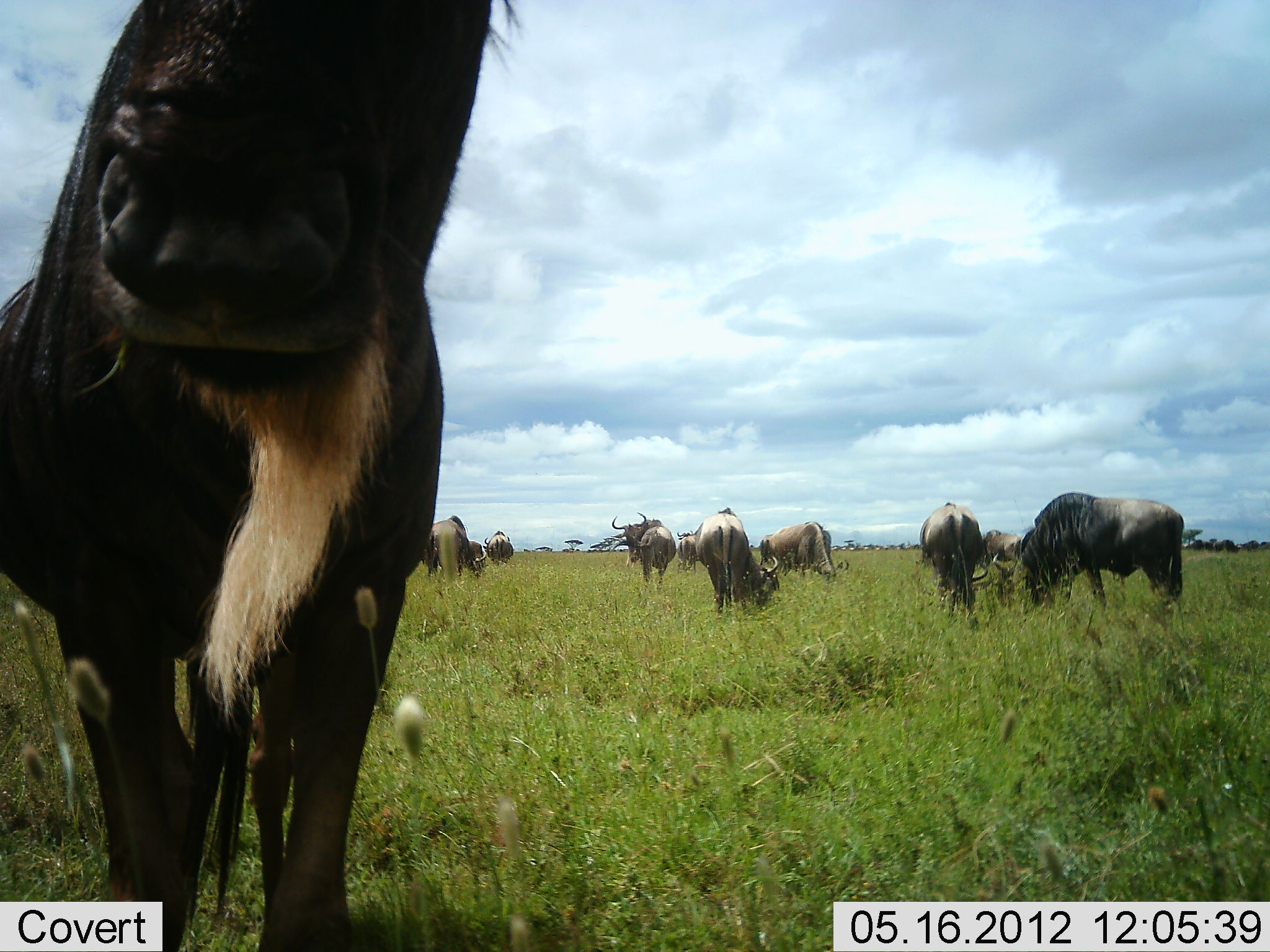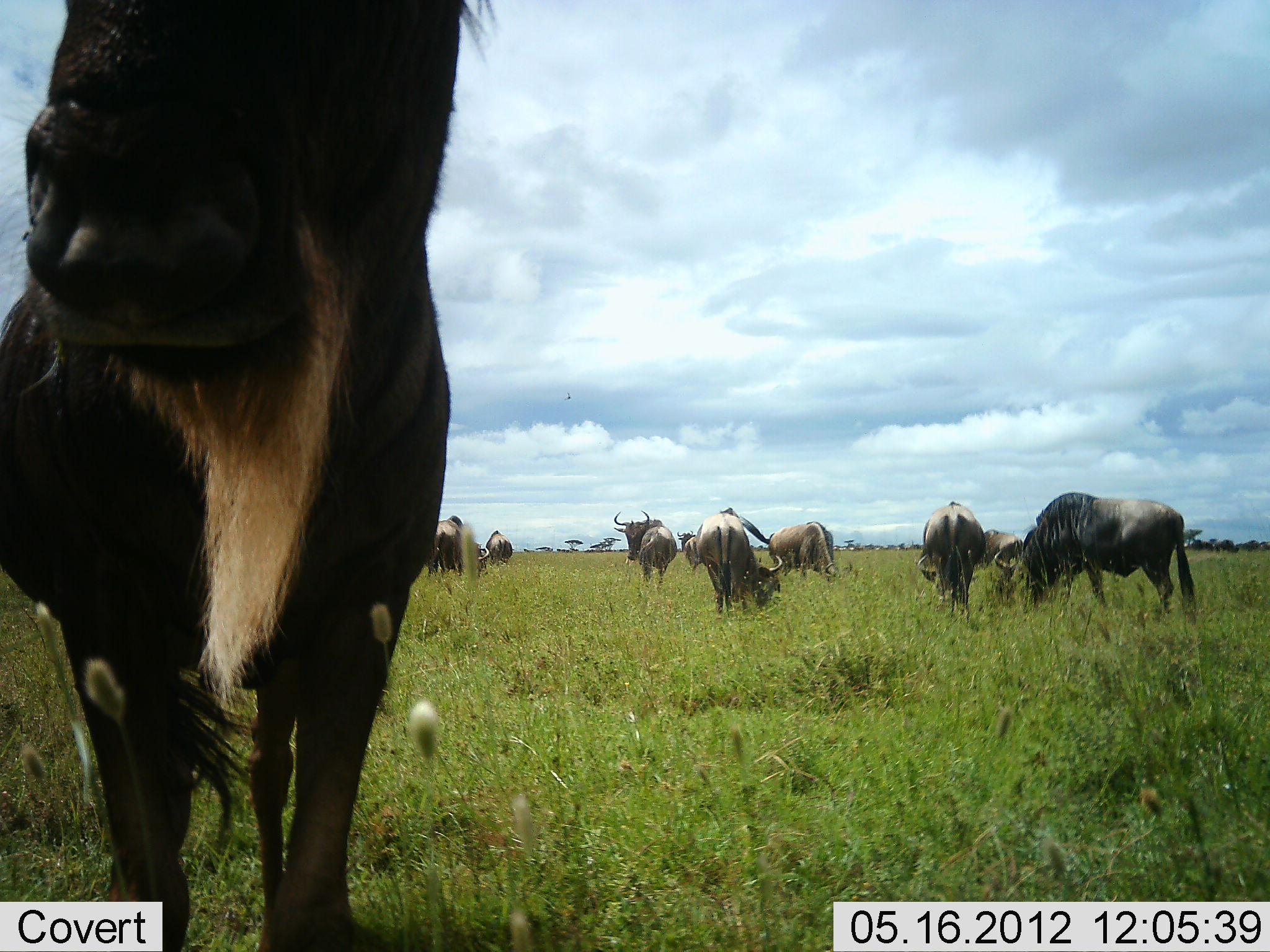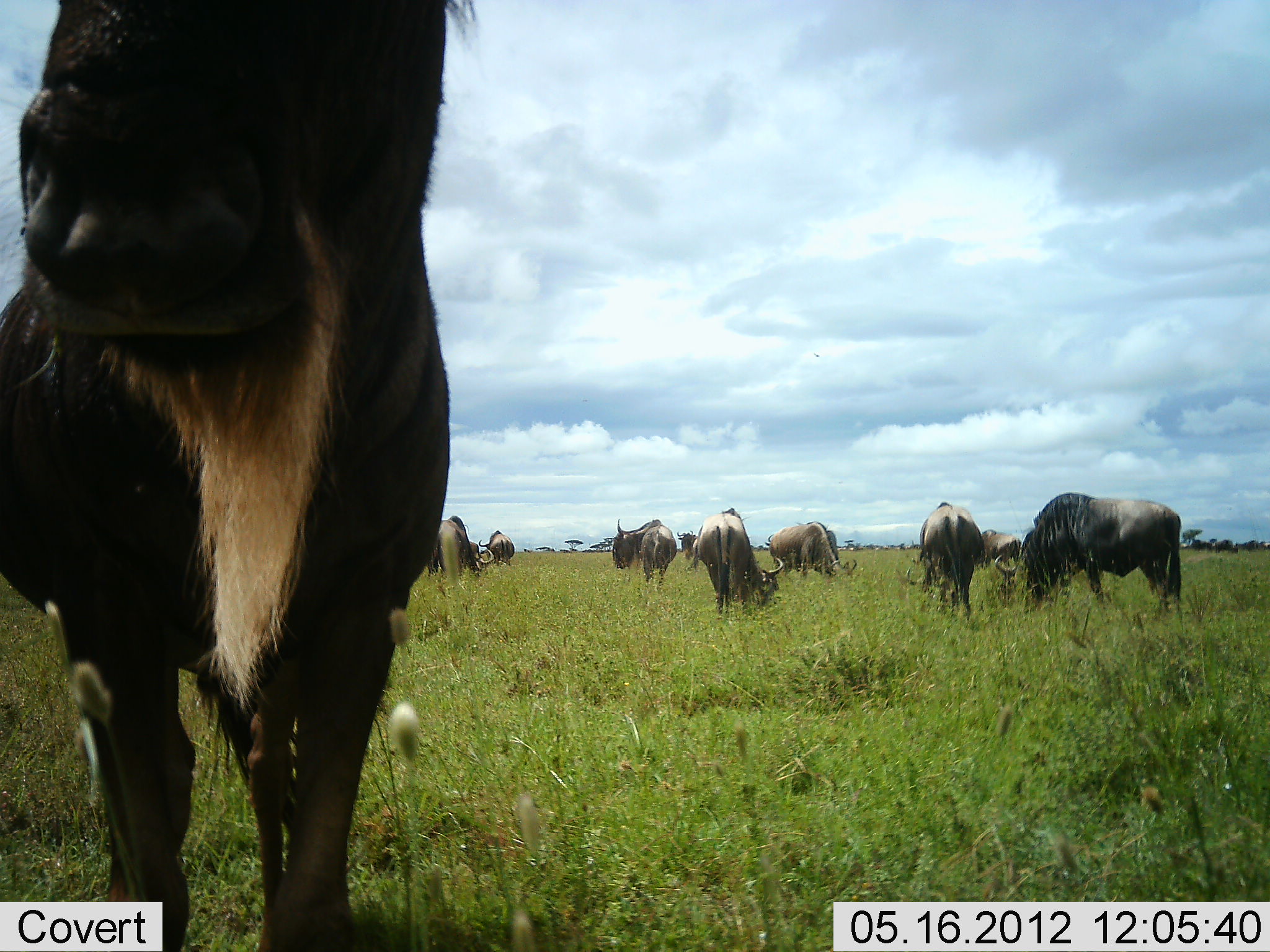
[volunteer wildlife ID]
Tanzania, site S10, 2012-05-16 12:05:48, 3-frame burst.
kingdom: Animalia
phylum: Chordata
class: Mammalia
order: Artiodactyla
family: Bovidae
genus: Connochaetes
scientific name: Connochaetes taurinus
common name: blue wildebeest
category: wildebeest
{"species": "wildebeest (blue wildebeest) (Connochaetes taurinus)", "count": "10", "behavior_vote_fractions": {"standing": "70%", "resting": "10%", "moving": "10%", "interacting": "0%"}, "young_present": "0%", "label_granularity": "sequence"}